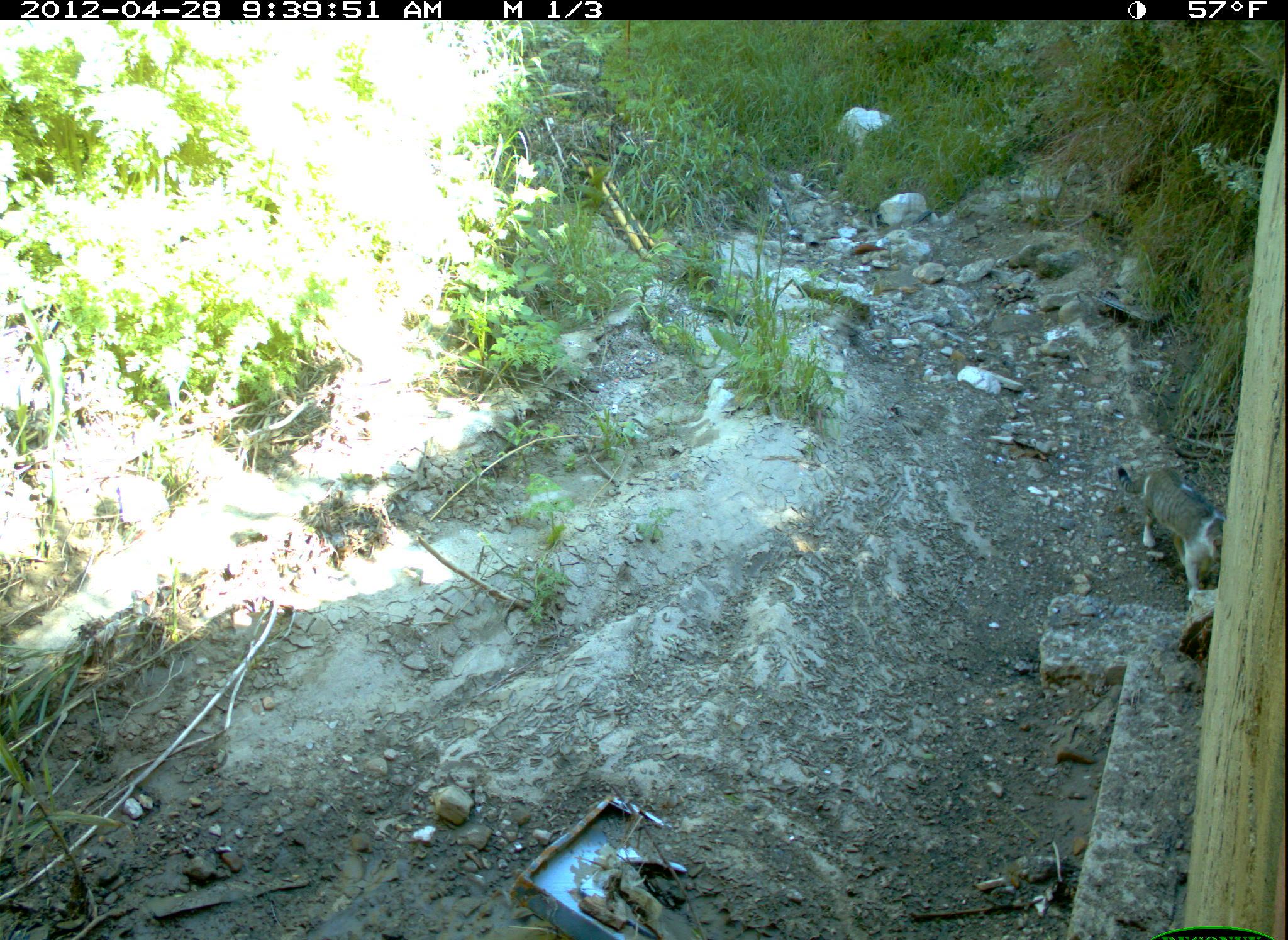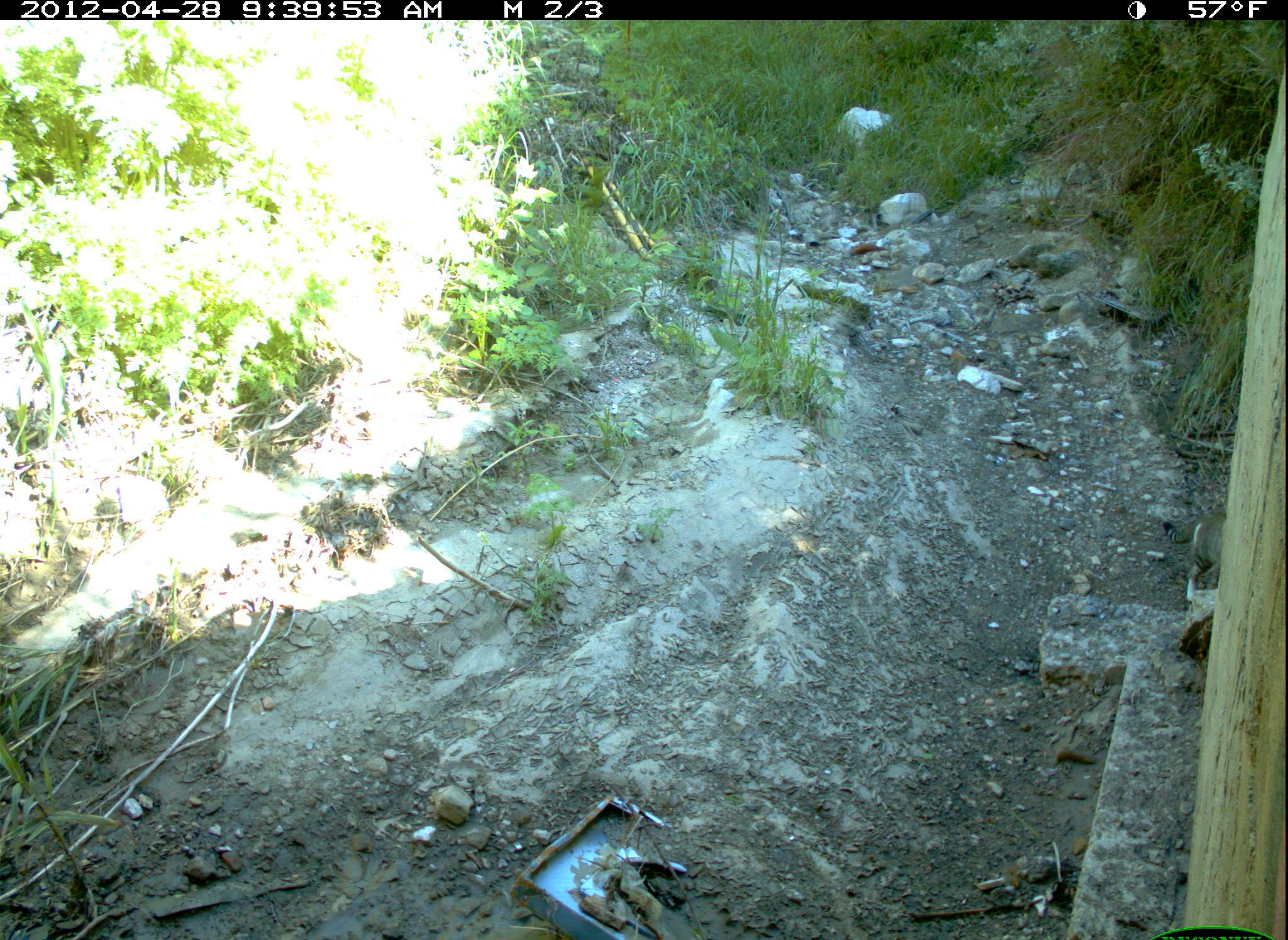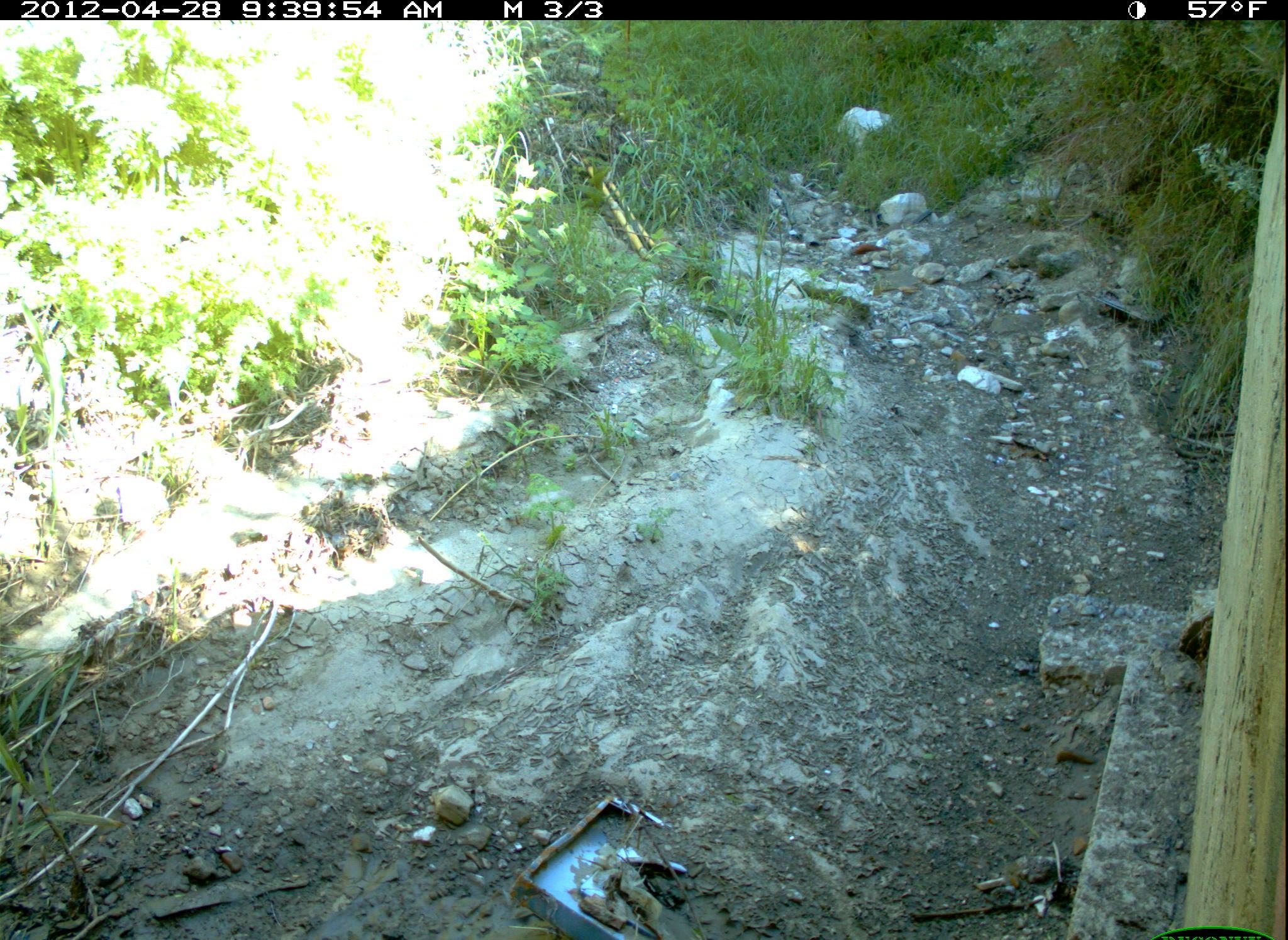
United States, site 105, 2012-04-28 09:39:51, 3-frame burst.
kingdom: Animalia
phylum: Chordata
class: Mammalia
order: Carnivora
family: Felidae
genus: Felis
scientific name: Felis catus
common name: cat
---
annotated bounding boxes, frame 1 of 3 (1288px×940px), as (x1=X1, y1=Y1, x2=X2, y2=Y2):
cat: (x1=1113, y1=461, x2=1228, y2=601)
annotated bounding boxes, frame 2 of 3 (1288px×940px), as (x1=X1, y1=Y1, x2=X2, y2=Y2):
cat: (x1=1133, y1=485, x2=1280, y2=596)